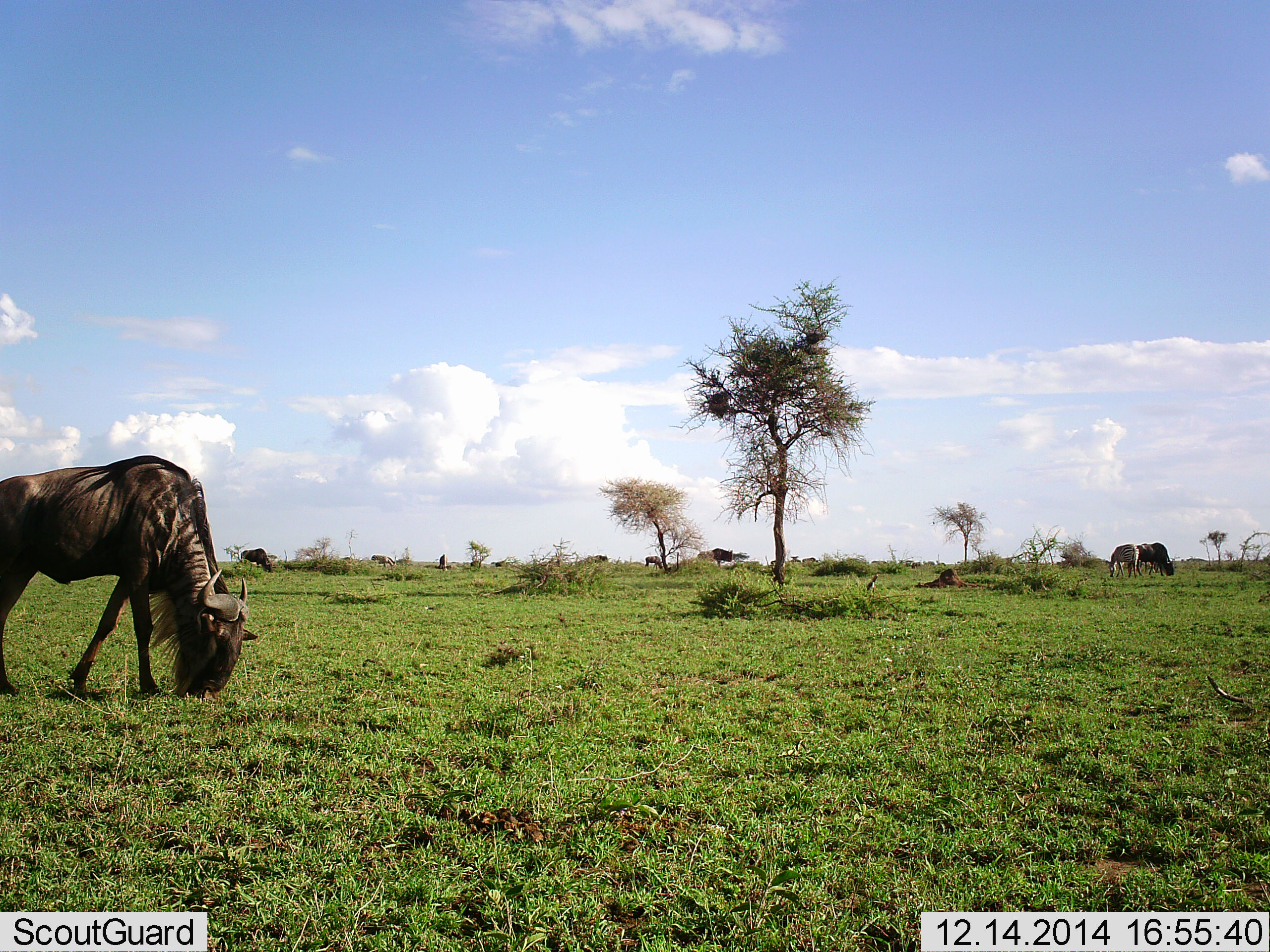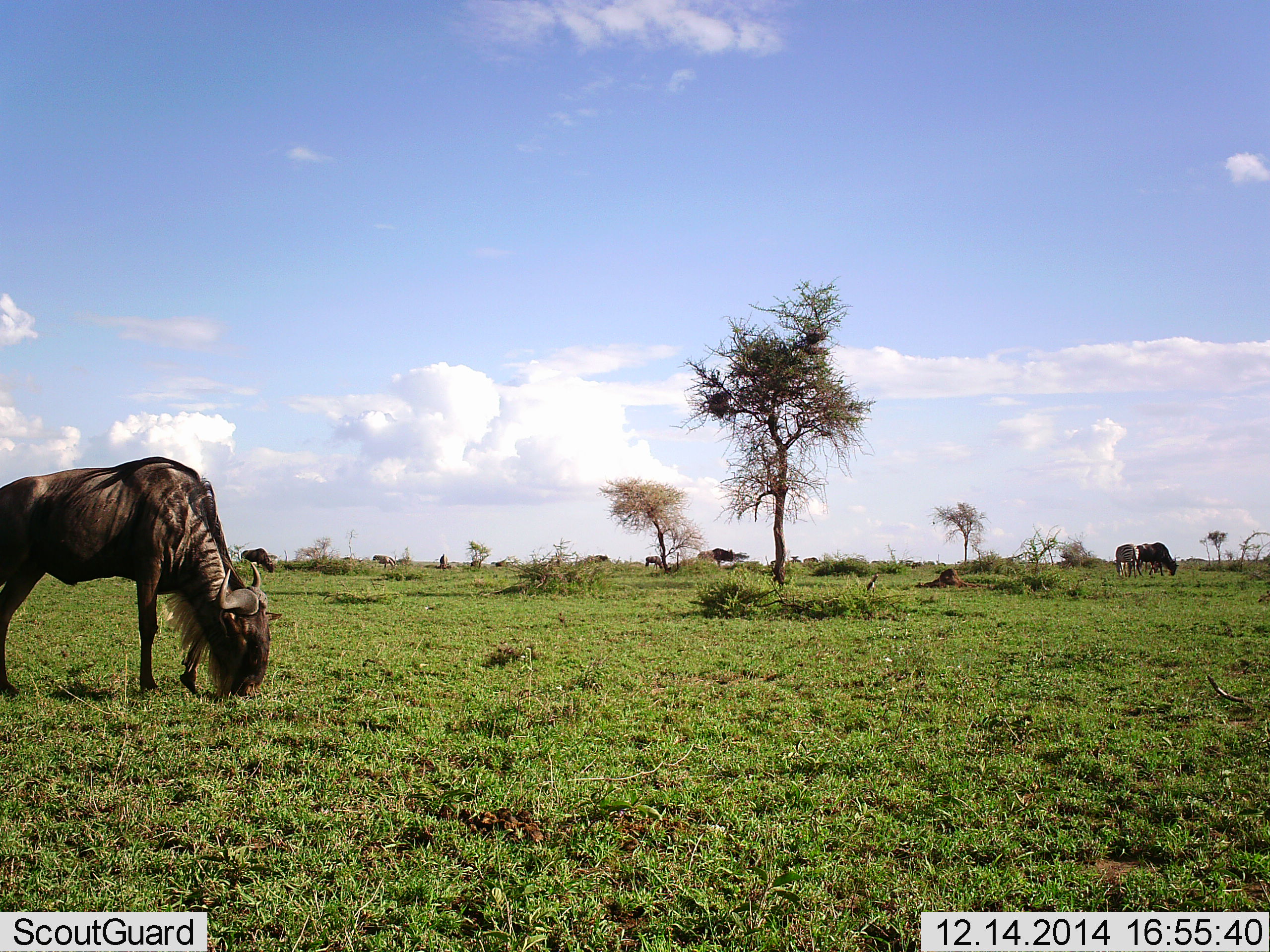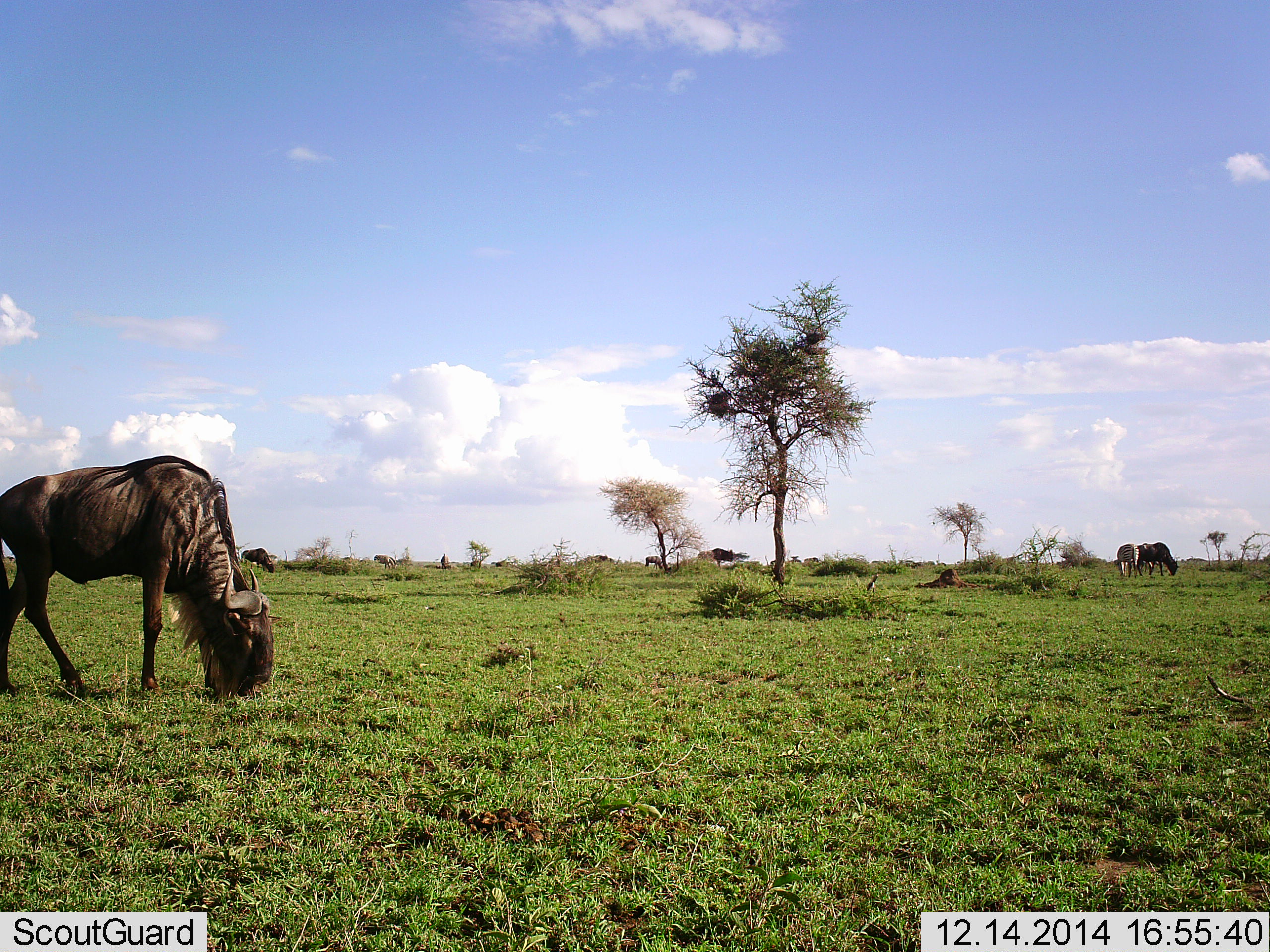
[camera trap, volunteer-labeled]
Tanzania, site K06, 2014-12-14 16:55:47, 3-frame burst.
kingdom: Animalia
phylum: Chordata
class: Mammalia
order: Artiodactyla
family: Bovidae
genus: Connochaetes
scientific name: Connochaetes taurinus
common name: blue wildebeest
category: wildebeest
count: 4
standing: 36%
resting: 0%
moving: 27%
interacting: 0%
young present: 0%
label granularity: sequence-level